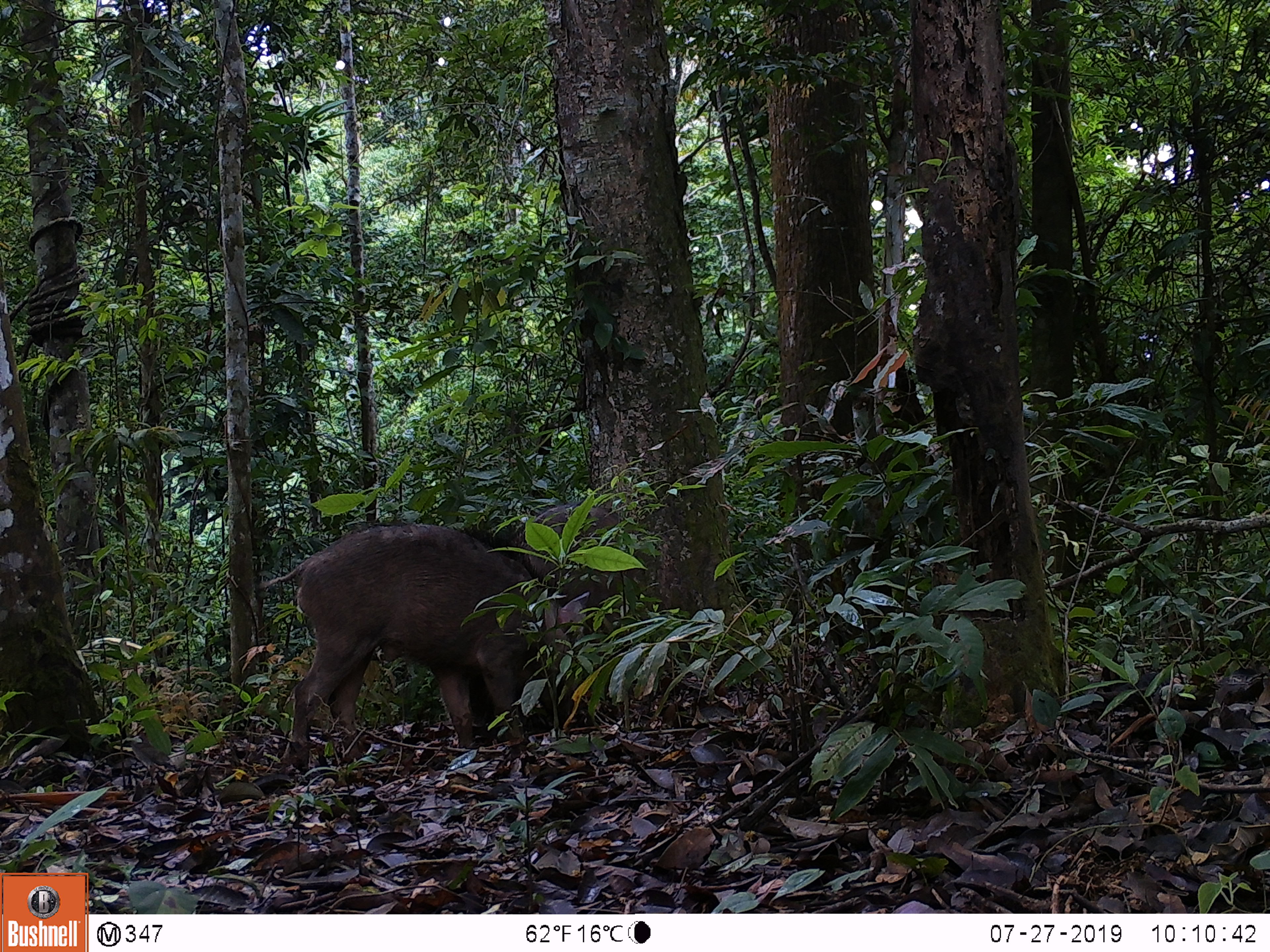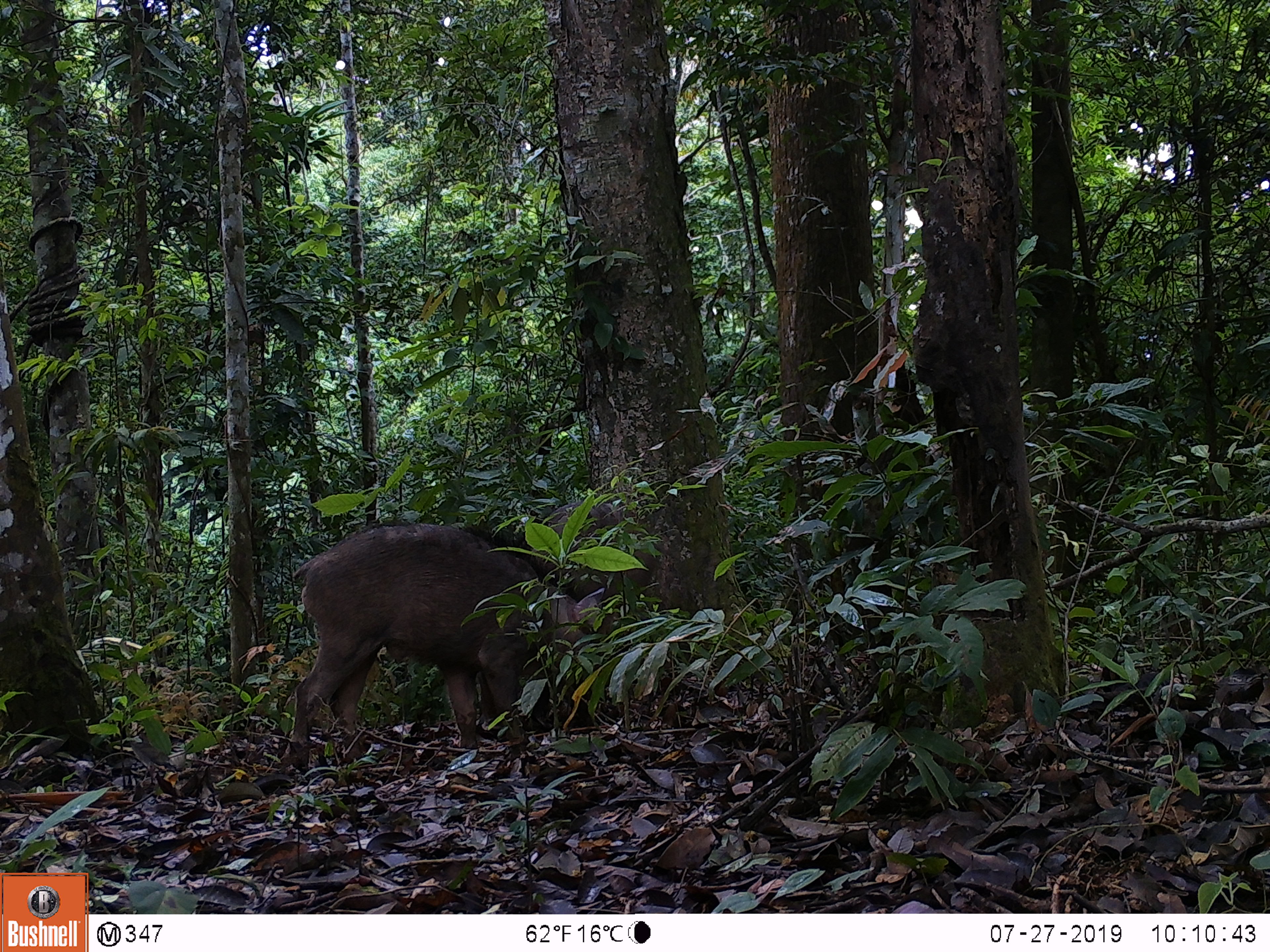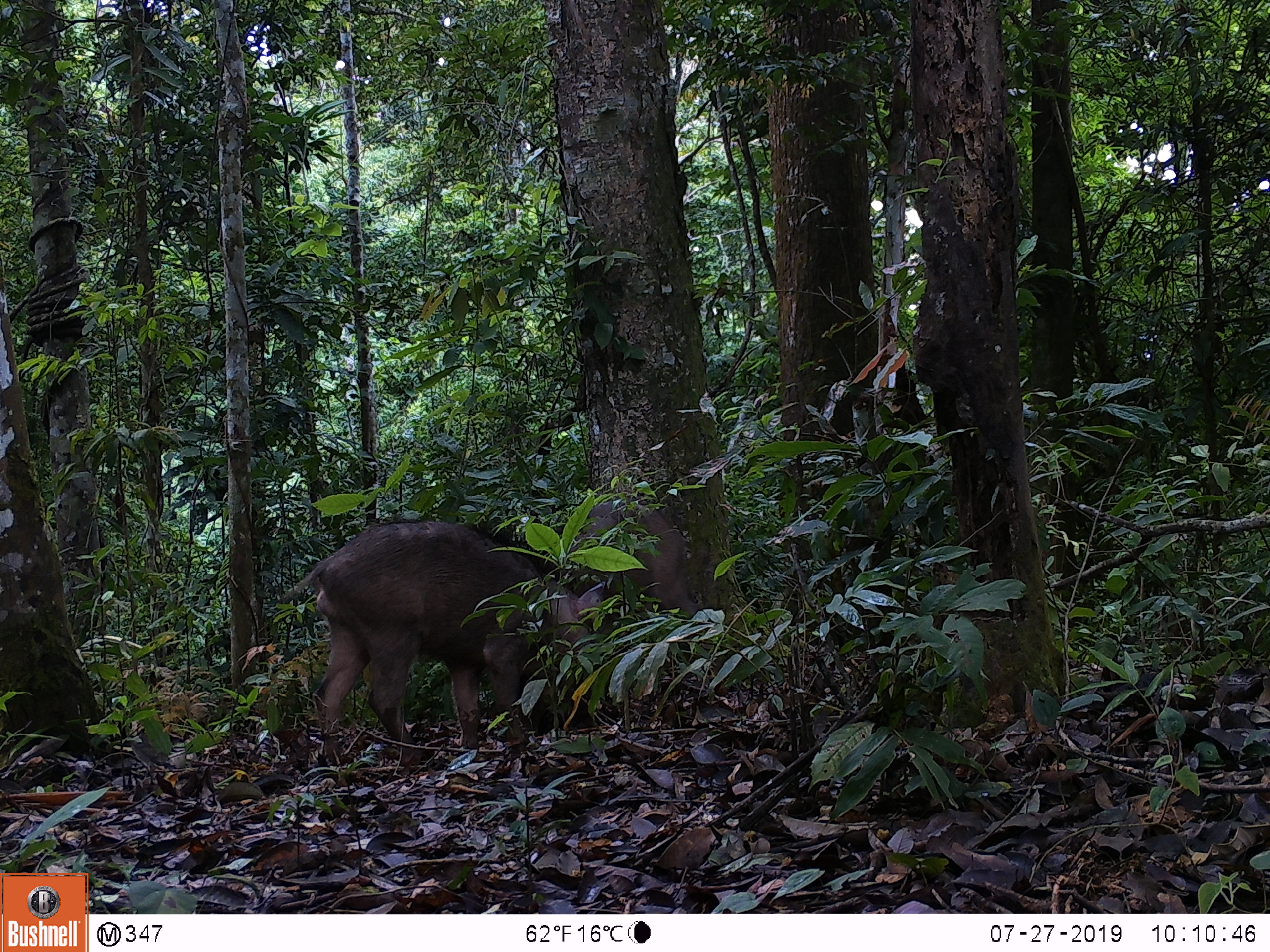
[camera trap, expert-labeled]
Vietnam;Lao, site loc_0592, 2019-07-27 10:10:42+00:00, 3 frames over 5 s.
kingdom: Animalia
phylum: Chordata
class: Mammalia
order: Artiodactyla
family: Suidae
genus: Sus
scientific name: Sus scrofa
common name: eurasian wild pig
Eurasian wild pig (Sus scrofa). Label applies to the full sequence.